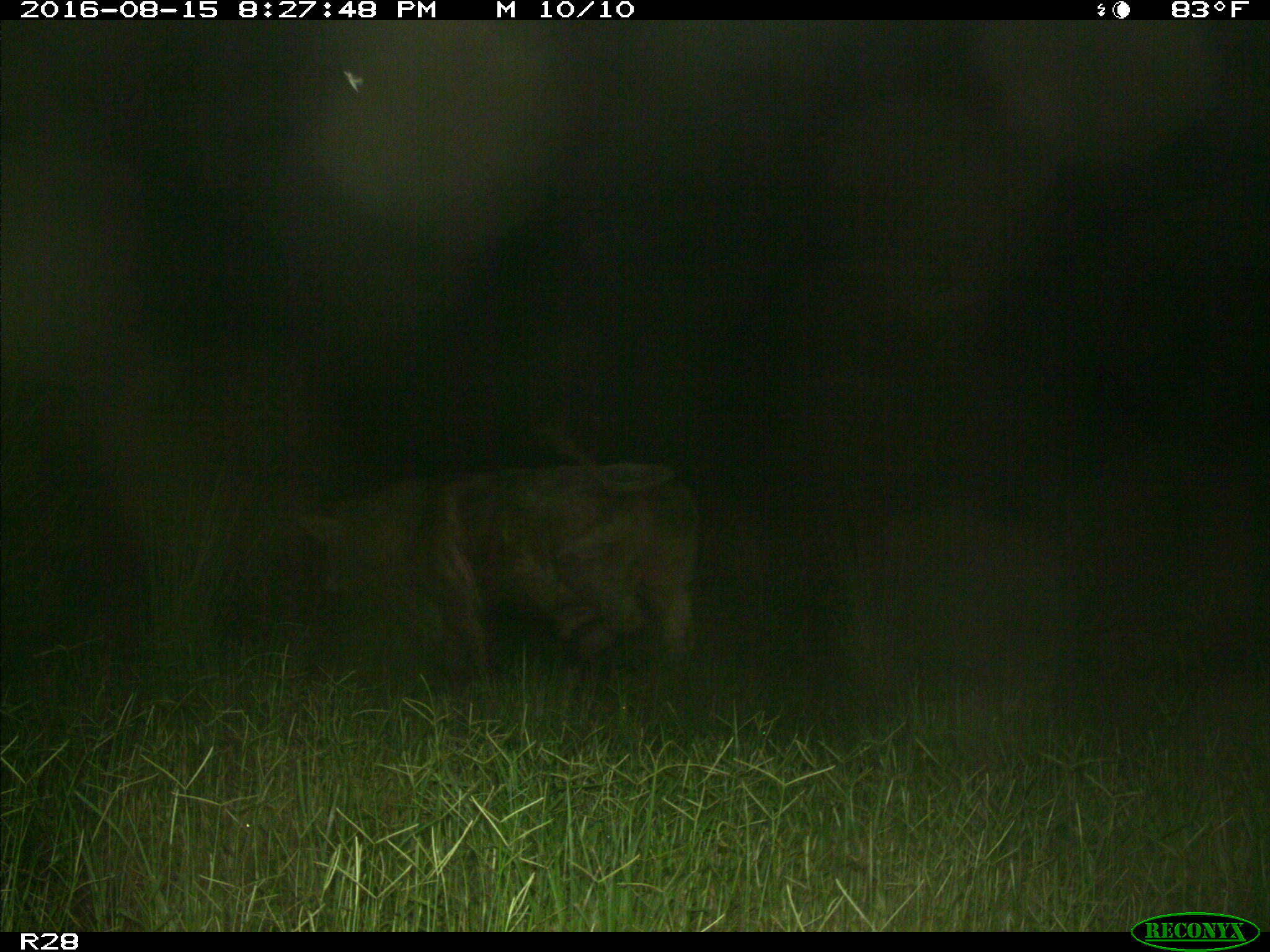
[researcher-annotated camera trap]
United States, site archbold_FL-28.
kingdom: Animalia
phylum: Chordata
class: Mammalia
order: Artiodactyla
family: Bovidae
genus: Bos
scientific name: Bos taurus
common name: domestic cow